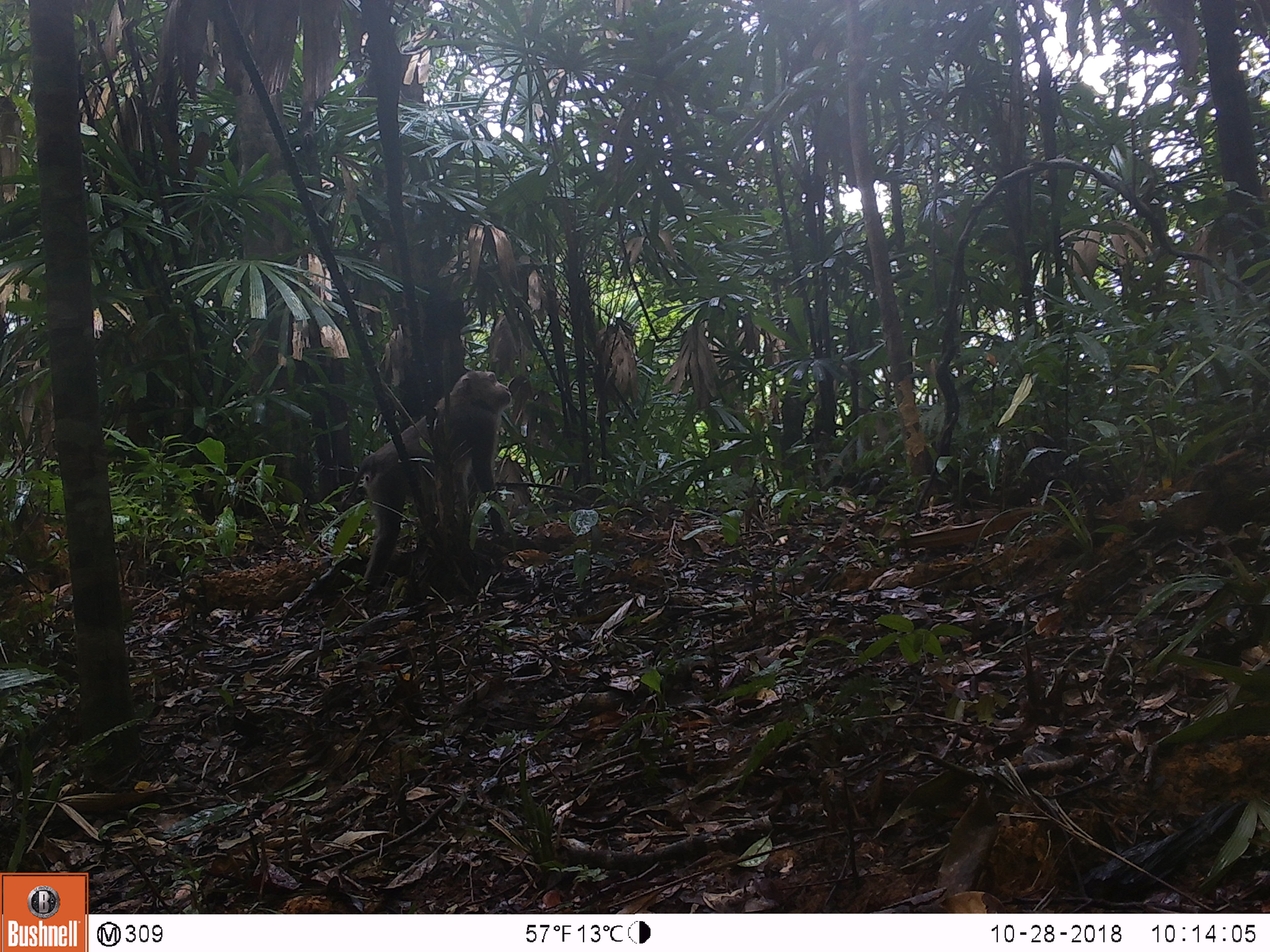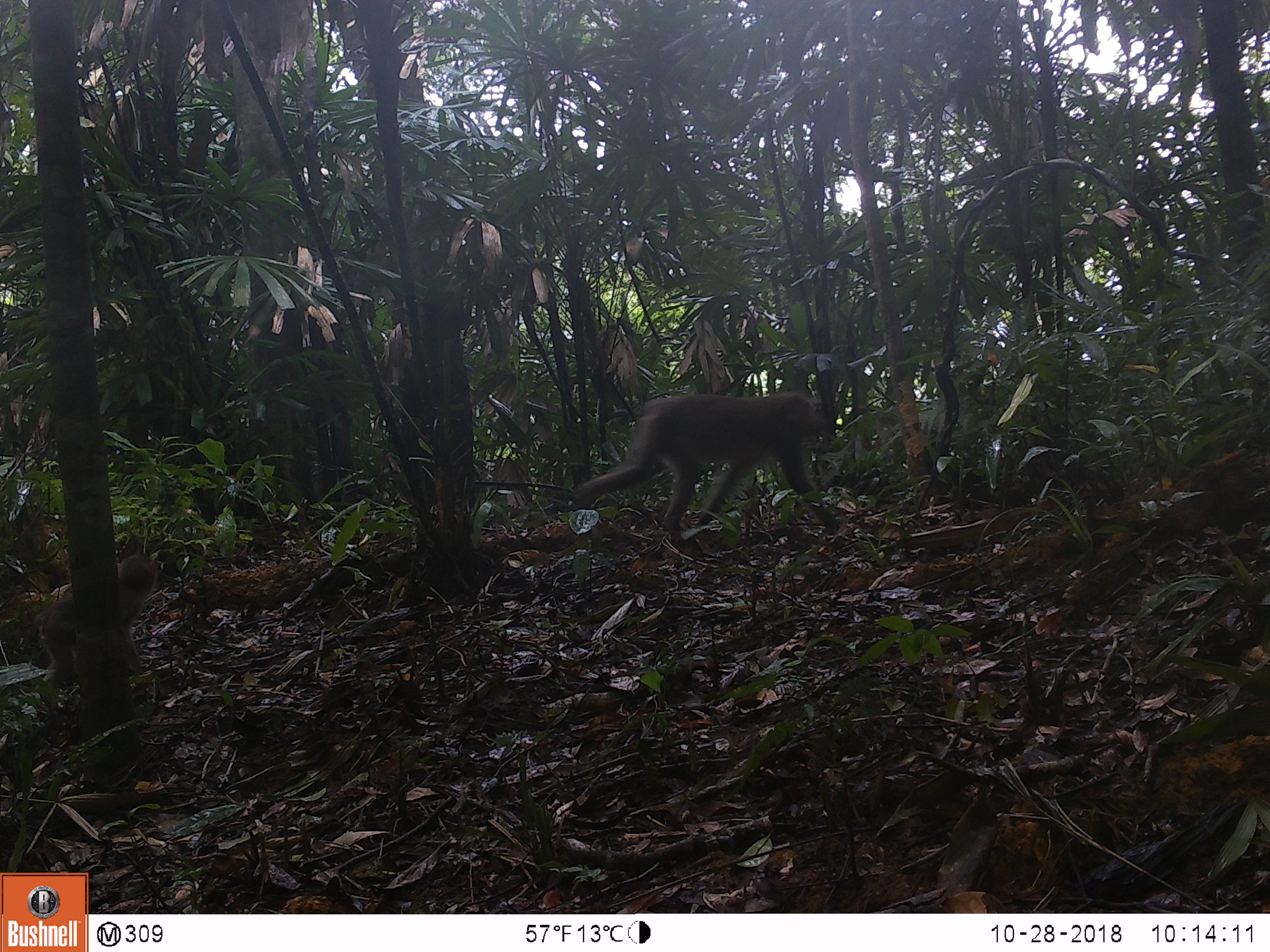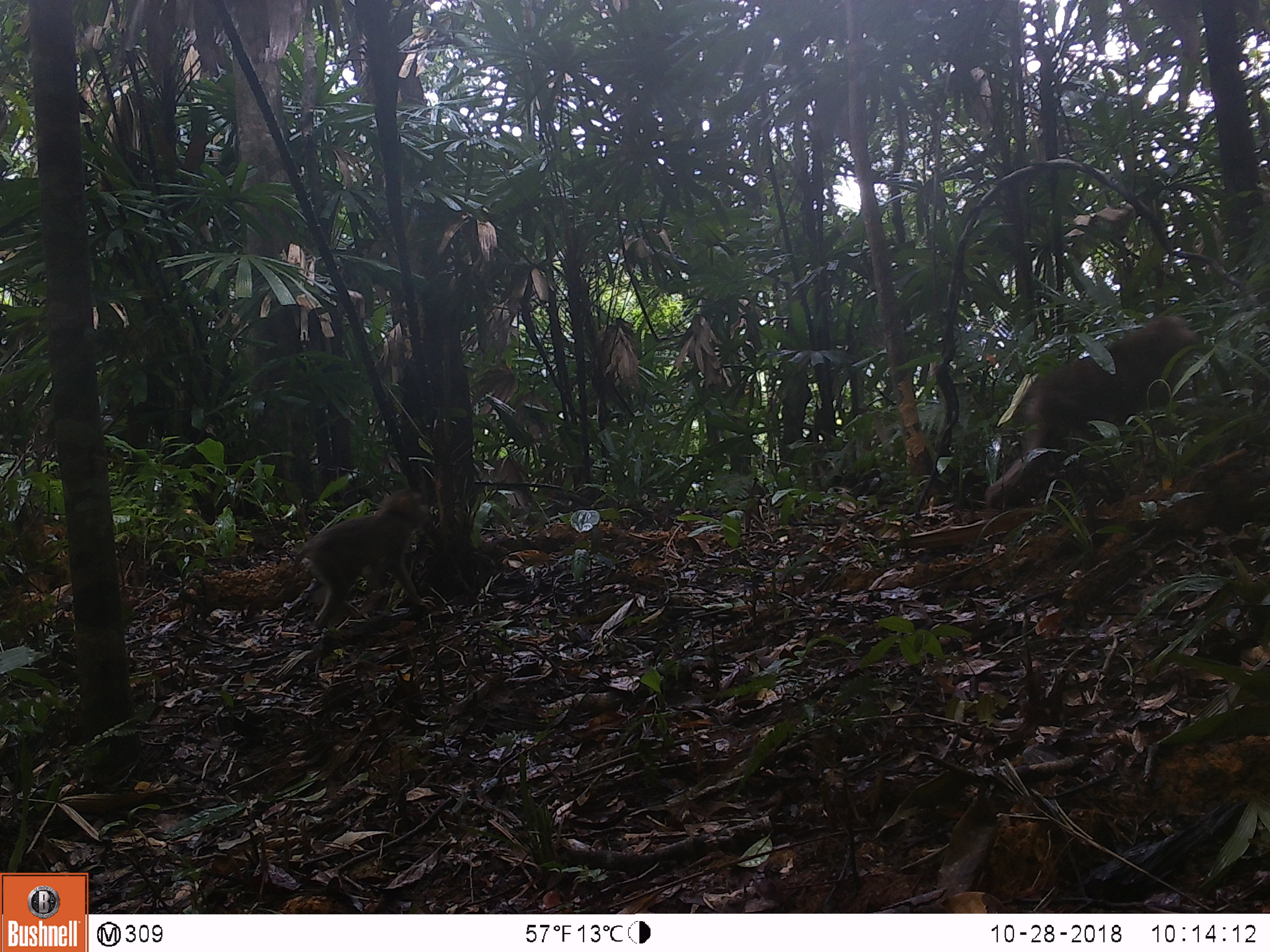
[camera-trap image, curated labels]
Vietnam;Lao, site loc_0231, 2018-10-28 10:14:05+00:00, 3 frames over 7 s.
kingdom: Animalia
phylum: Chordata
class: Mammalia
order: Primates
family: Cercopithecidae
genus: Macaca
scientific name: Macaca nemestrina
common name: pig-tailed macaque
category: pig tailed macaque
Pig tailed macaque (pig-tailed macaque) (Macaca nemestrina). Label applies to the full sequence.